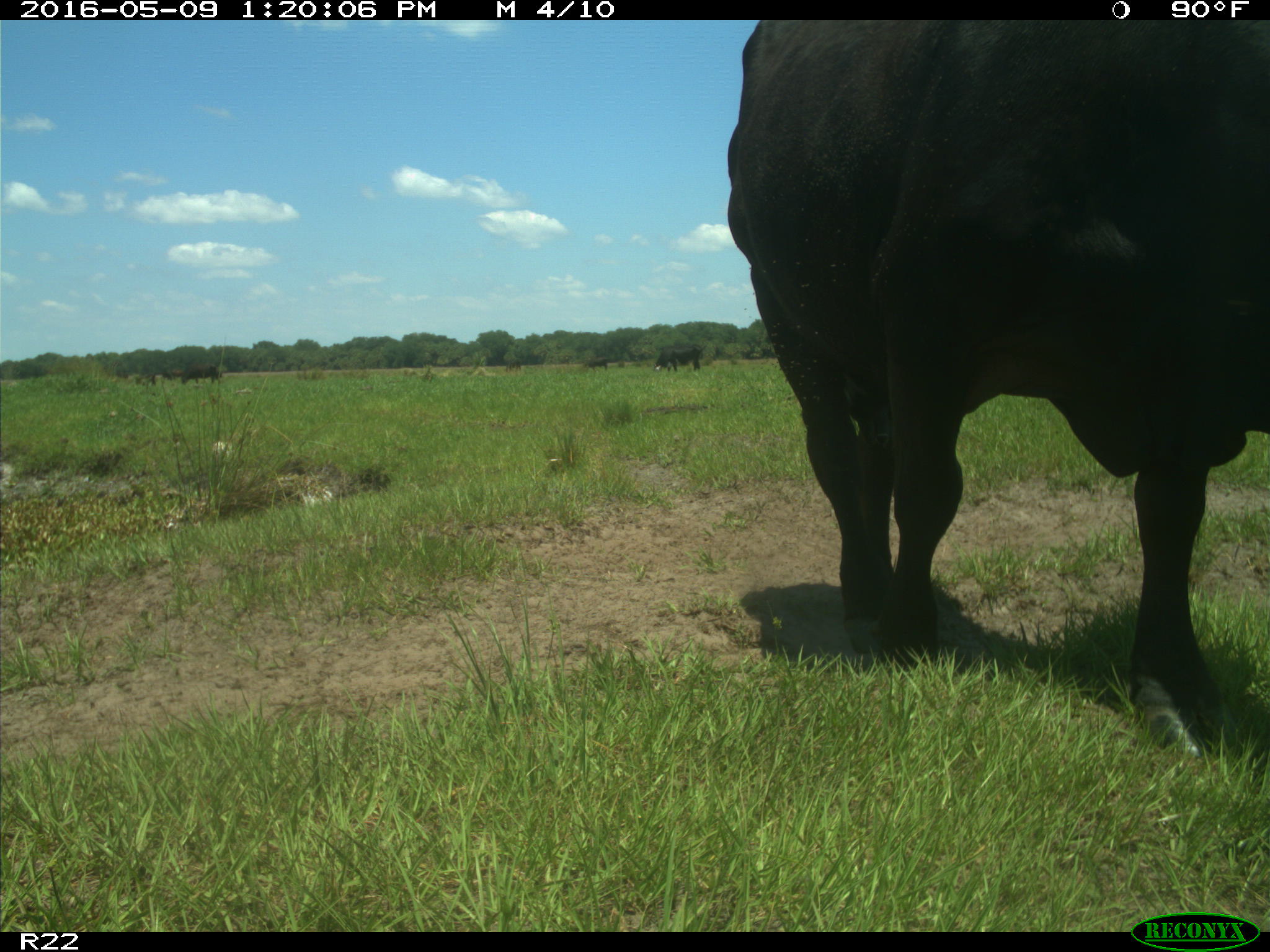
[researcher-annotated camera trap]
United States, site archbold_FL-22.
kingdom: Animalia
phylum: Chordata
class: Mammalia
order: Artiodactyla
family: Bovidae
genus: Bos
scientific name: Bos taurus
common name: domestic cow